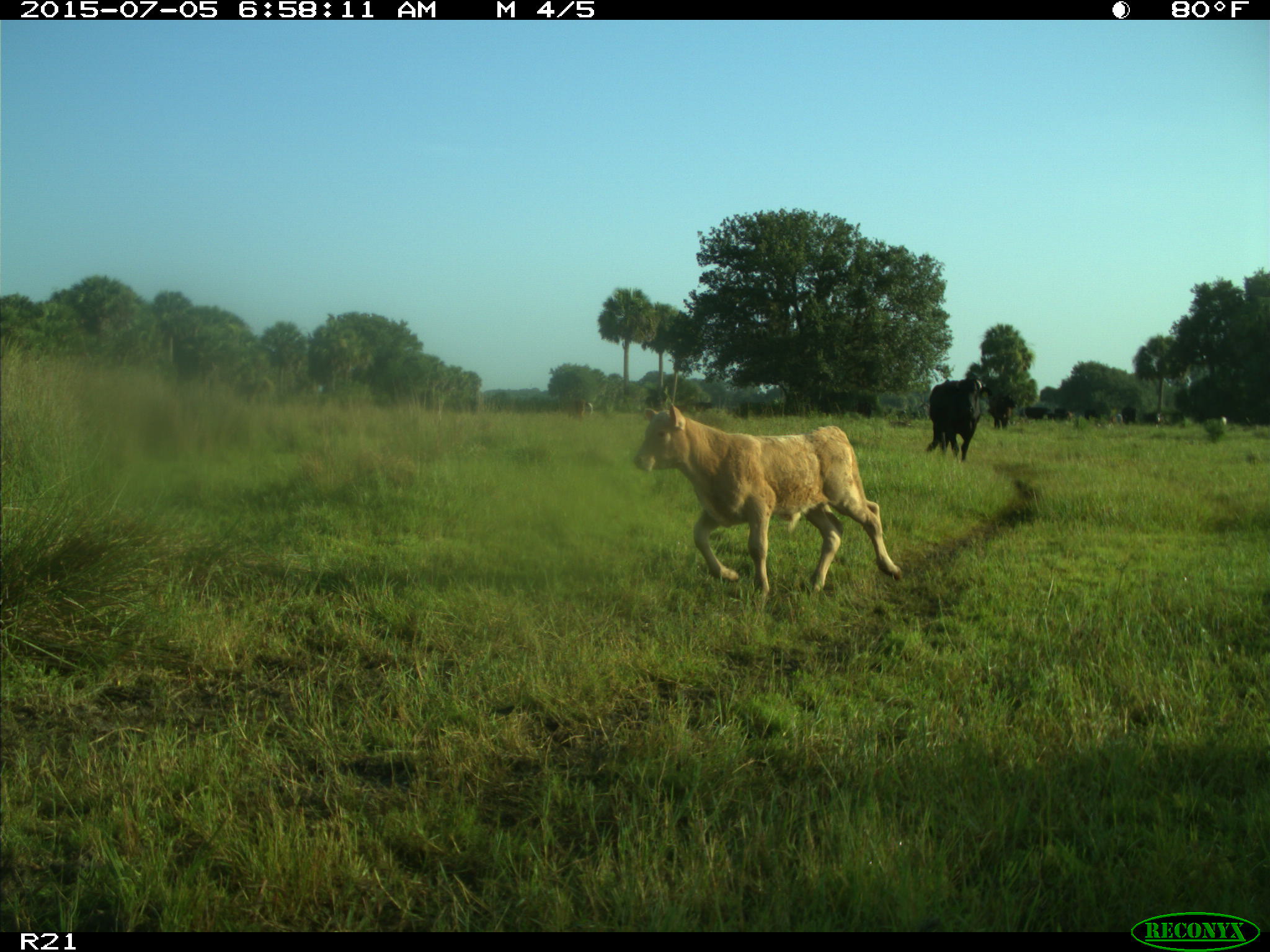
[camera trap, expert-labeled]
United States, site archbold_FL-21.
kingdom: Animalia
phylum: Chordata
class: Mammalia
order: Artiodactyla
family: Bovidae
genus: Bos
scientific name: Bos taurus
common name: domestic cow